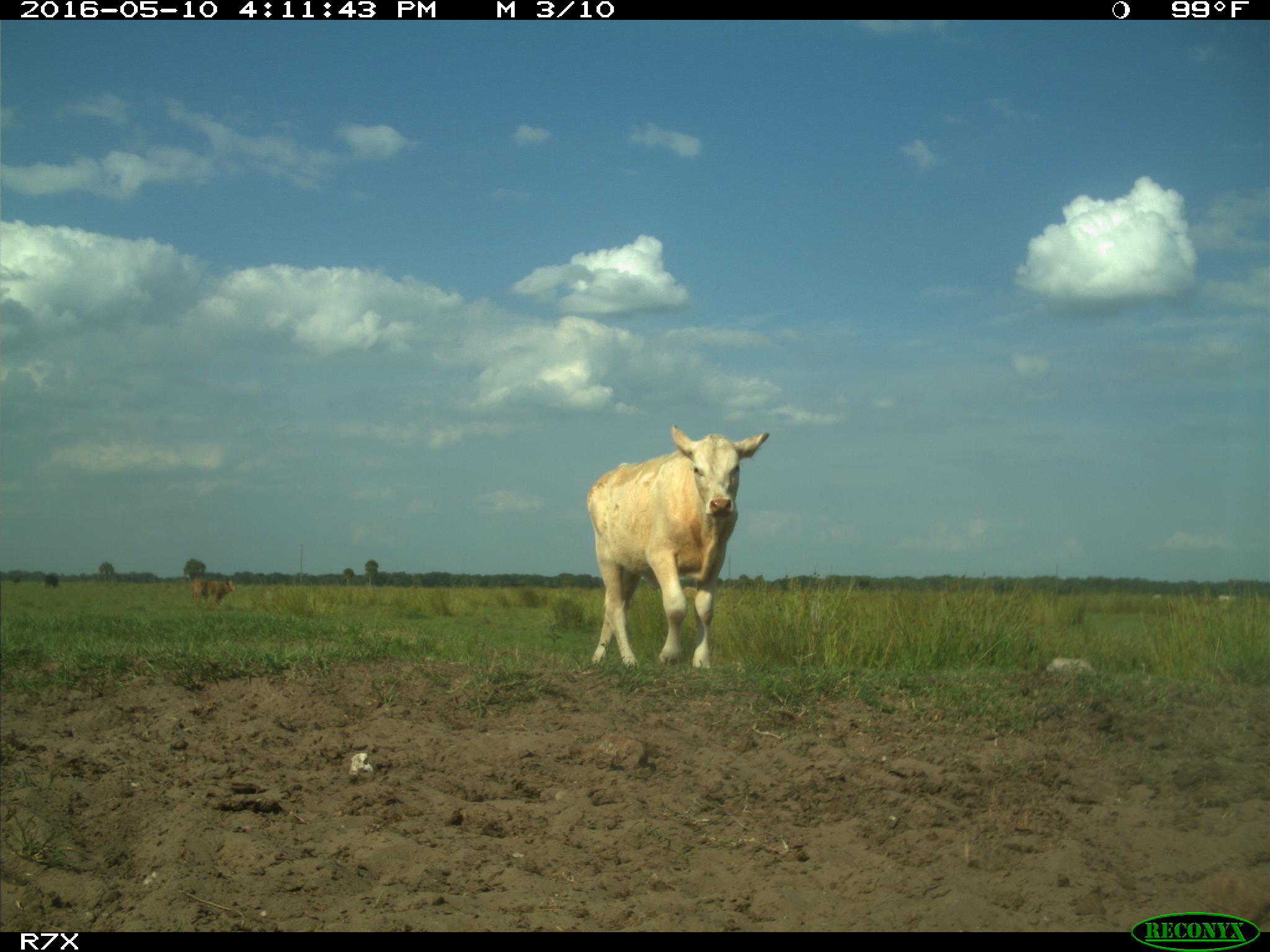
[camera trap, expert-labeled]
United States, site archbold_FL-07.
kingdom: Animalia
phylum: Chordata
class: Mammalia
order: Artiodactyla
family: Bovidae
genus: Bos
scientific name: Bos taurus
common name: domestic cow